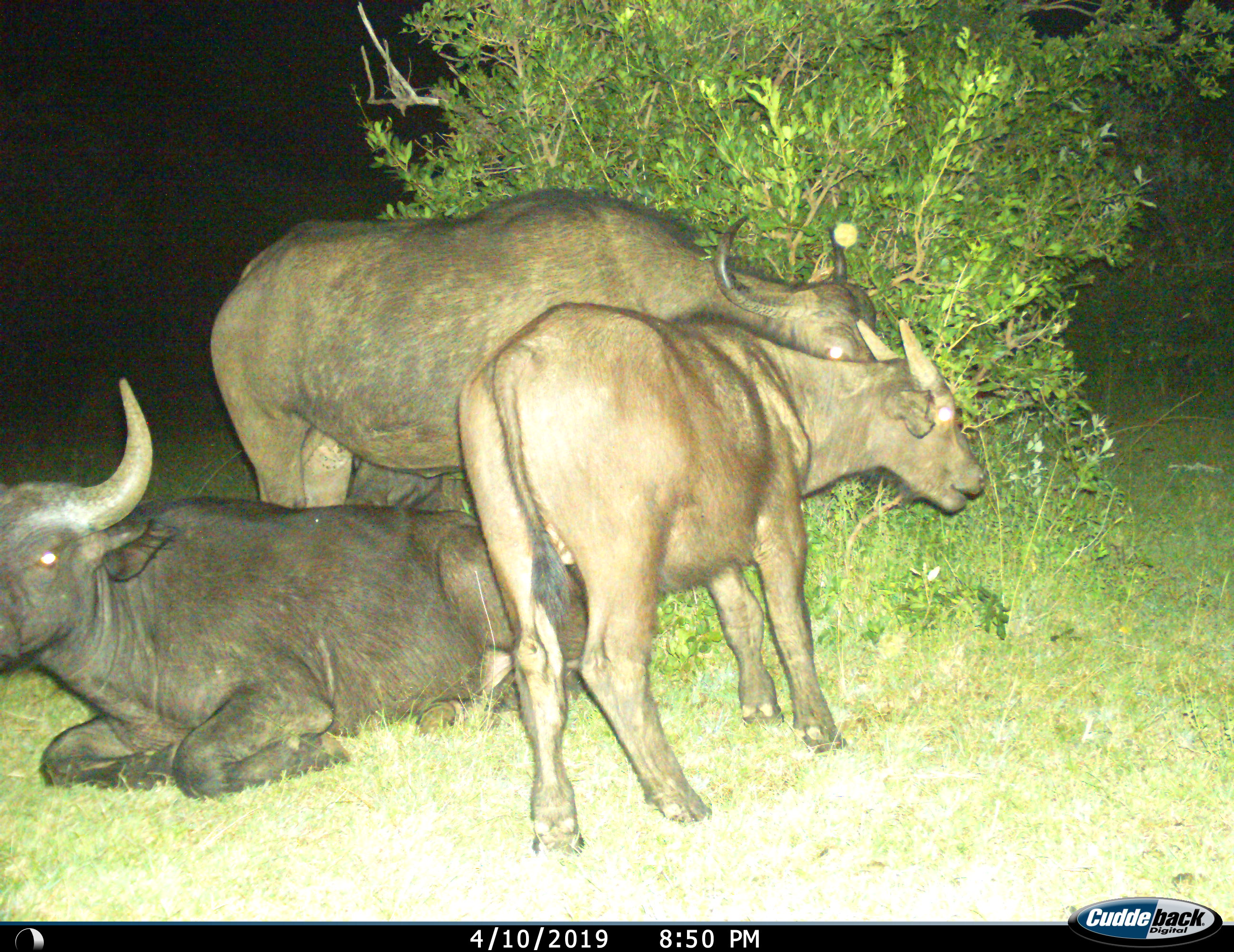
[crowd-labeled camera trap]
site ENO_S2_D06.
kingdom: Animalia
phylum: Chordata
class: Mammalia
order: Artiodactyla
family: Bovidae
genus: Syncerus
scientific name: Syncerus caffer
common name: african buffalo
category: buffalo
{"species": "buffalo (african buffalo) (Syncerus caffer)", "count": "3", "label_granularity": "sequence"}